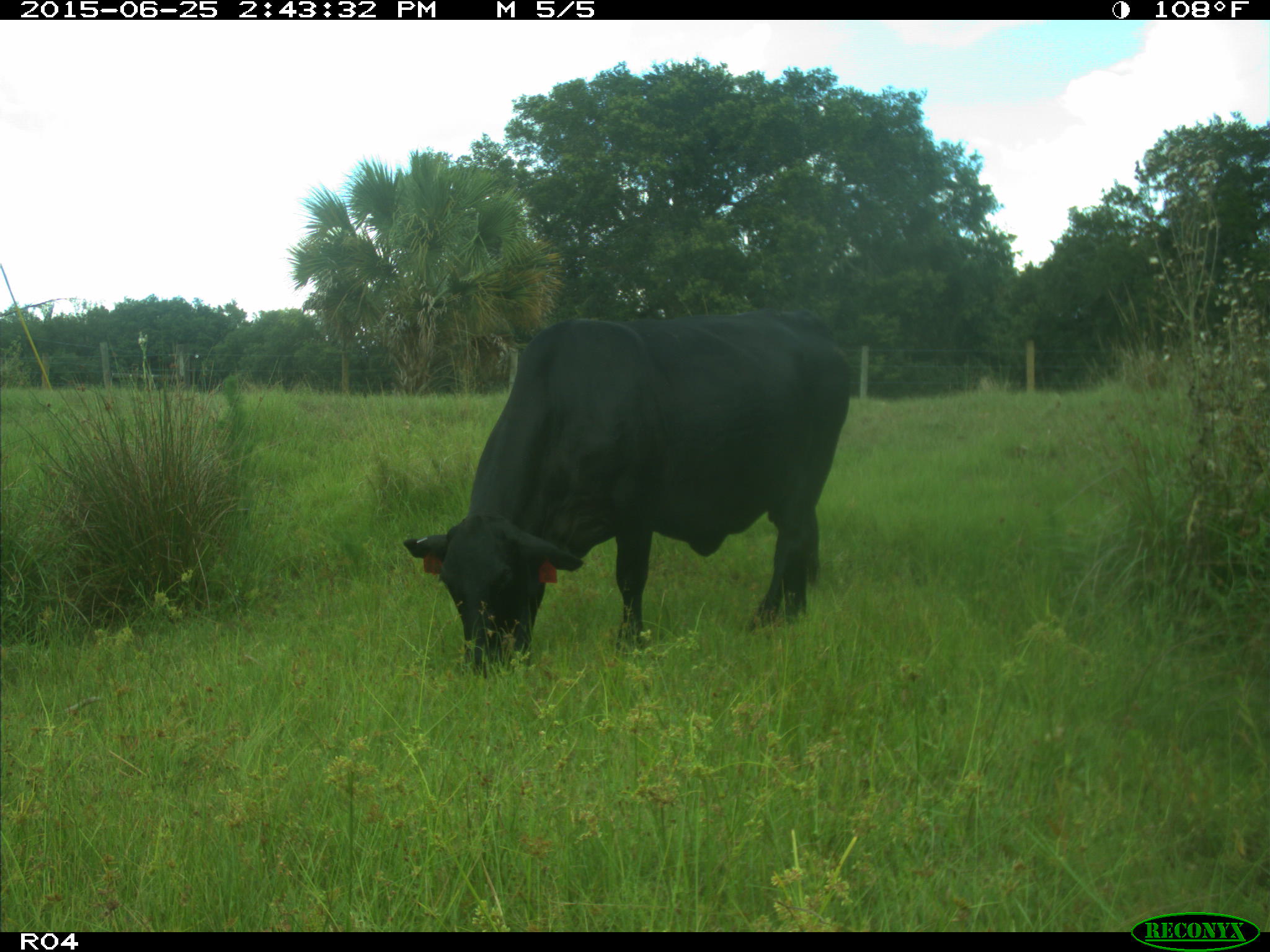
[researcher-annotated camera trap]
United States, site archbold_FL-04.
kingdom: Animalia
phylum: Chordata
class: Mammalia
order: Artiodactyla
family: Bovidae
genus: Bos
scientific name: Bos taurus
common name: domestic cow